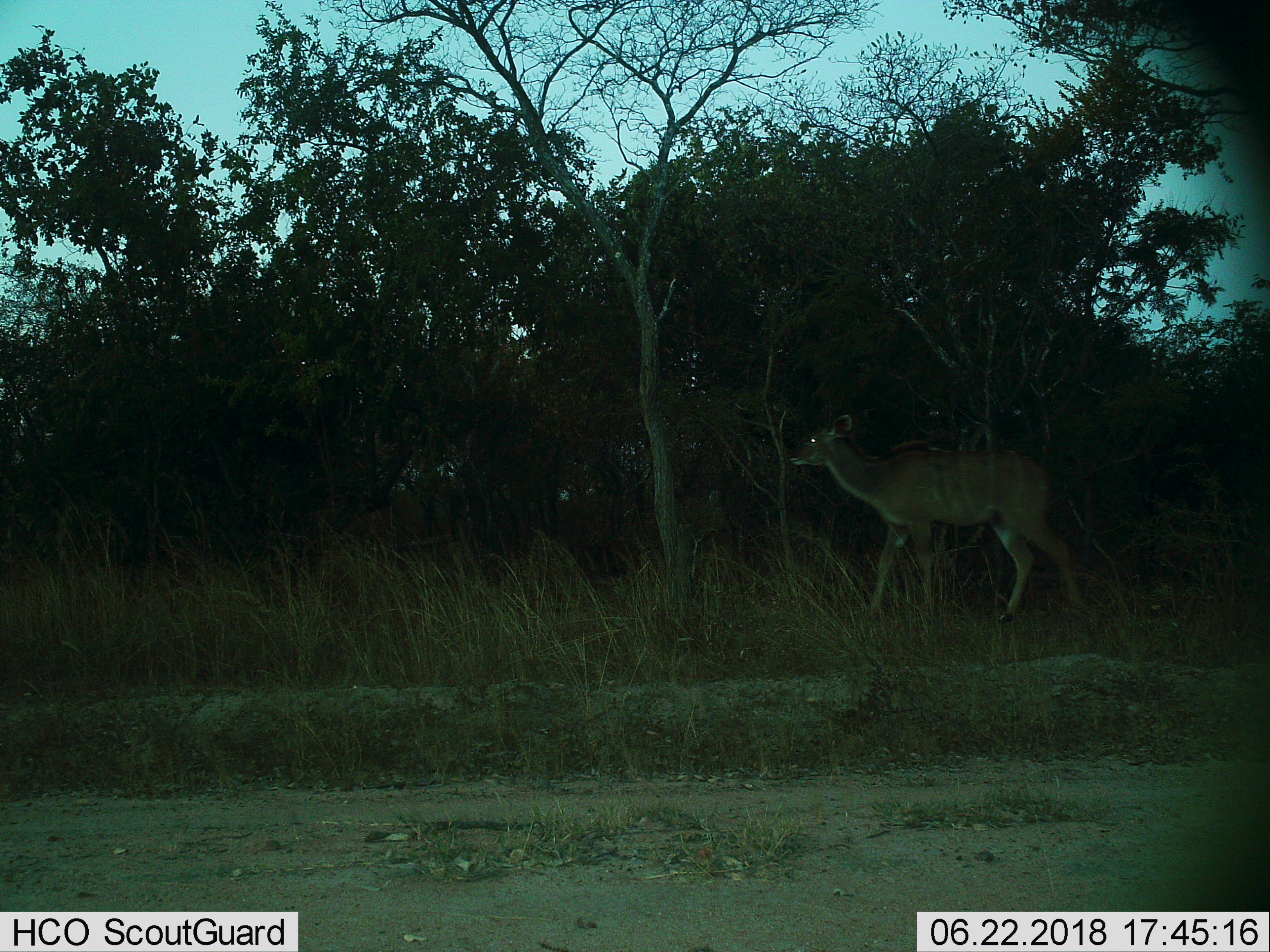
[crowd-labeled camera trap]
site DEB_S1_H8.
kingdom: Animalia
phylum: Chordata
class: Mammalia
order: Artiodactyla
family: Bovidae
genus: Tragelaphus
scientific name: Tragelaphus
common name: kudu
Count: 1.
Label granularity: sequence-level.